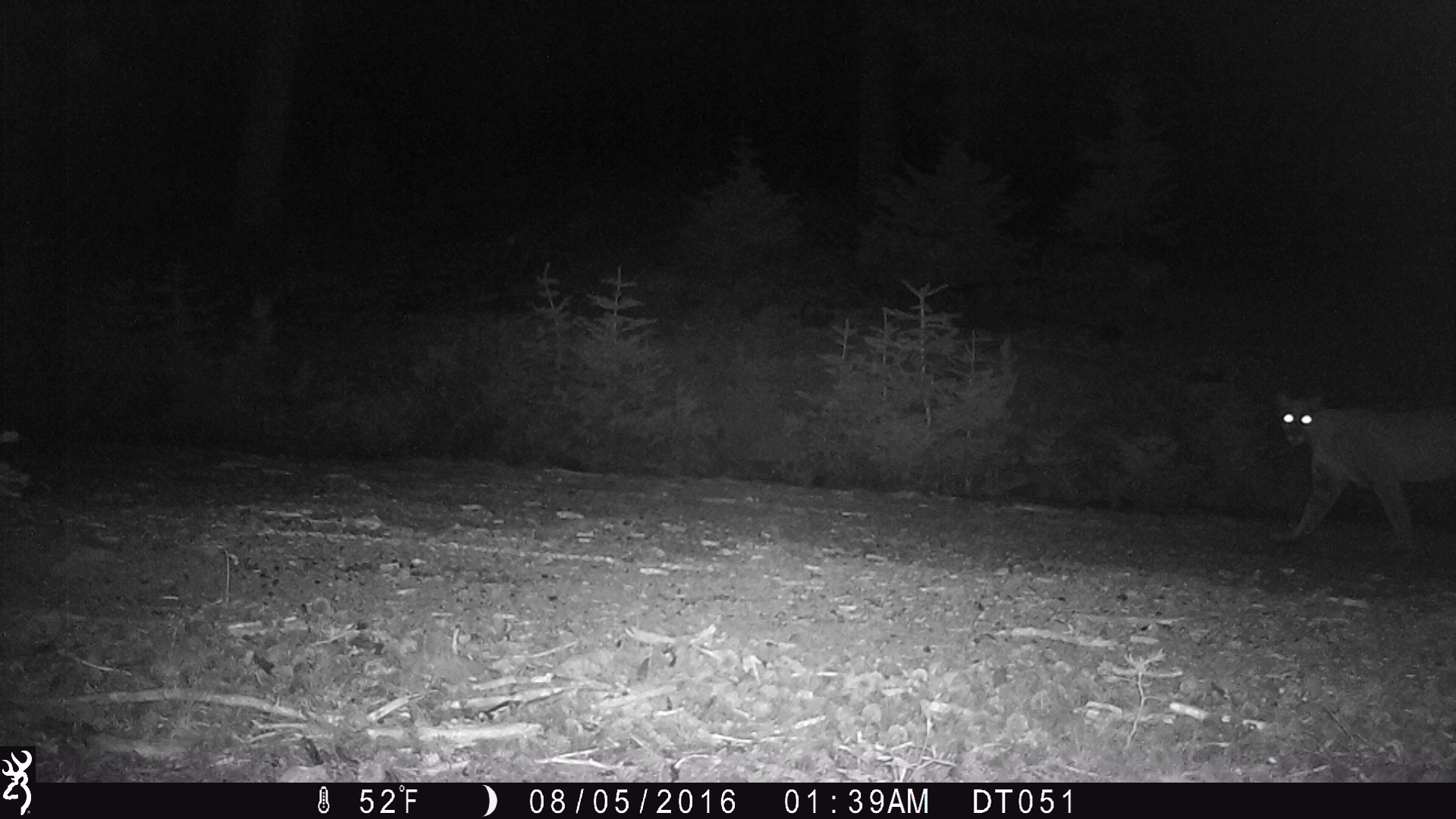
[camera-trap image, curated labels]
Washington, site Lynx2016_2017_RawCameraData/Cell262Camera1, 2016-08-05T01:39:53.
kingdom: Animalia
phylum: Chordata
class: Mammalia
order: Carnivora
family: Felidae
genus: Puma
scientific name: Puma concolor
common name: mountain lion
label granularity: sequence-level